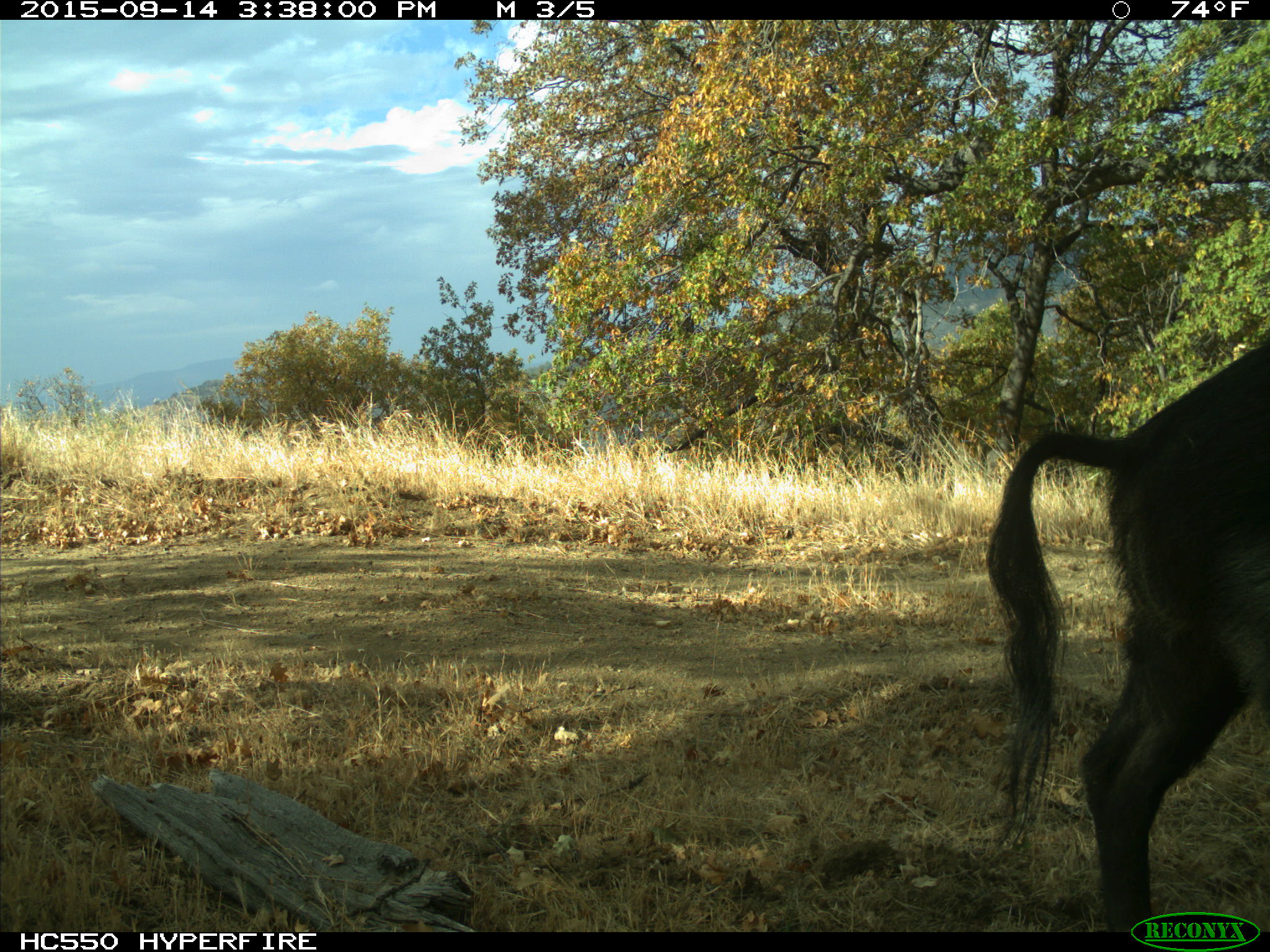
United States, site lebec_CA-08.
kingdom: Animalia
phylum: Chordata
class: Mammalia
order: Artiodactyla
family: Suidae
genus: Sus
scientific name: Sus scrofa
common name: wild boar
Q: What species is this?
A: Sus scrofa (wild boar).